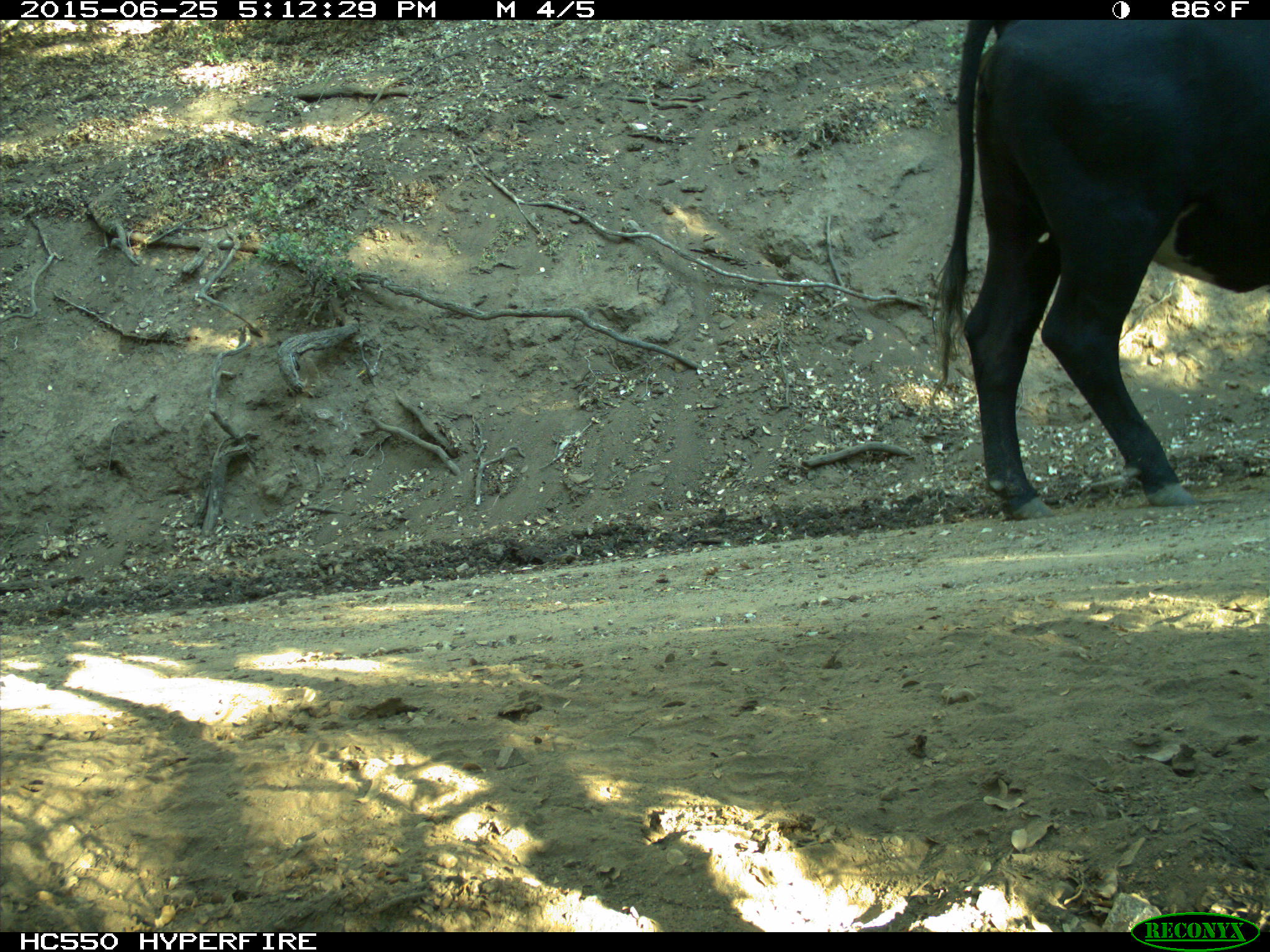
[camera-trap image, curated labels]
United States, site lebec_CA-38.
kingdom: Animalia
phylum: Chordata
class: Mammalia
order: Artiodactyla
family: Bovidae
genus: Bos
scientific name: Bos taurus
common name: domestic cow